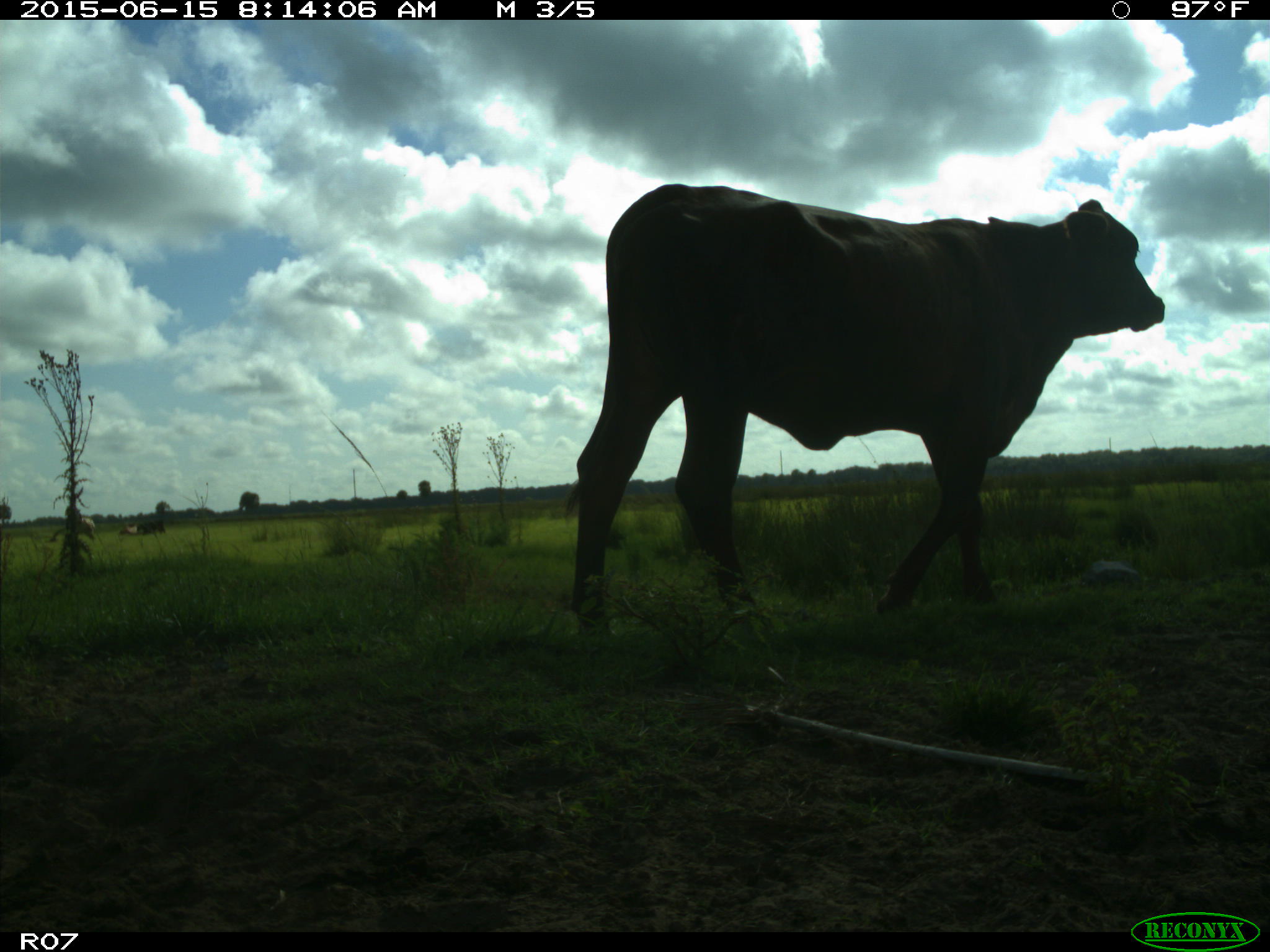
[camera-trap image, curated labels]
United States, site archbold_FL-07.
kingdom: Animalia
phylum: Chordata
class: Mammalia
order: Artiodactyla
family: Bovidae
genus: Bos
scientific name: Bos taurus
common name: domestic cow